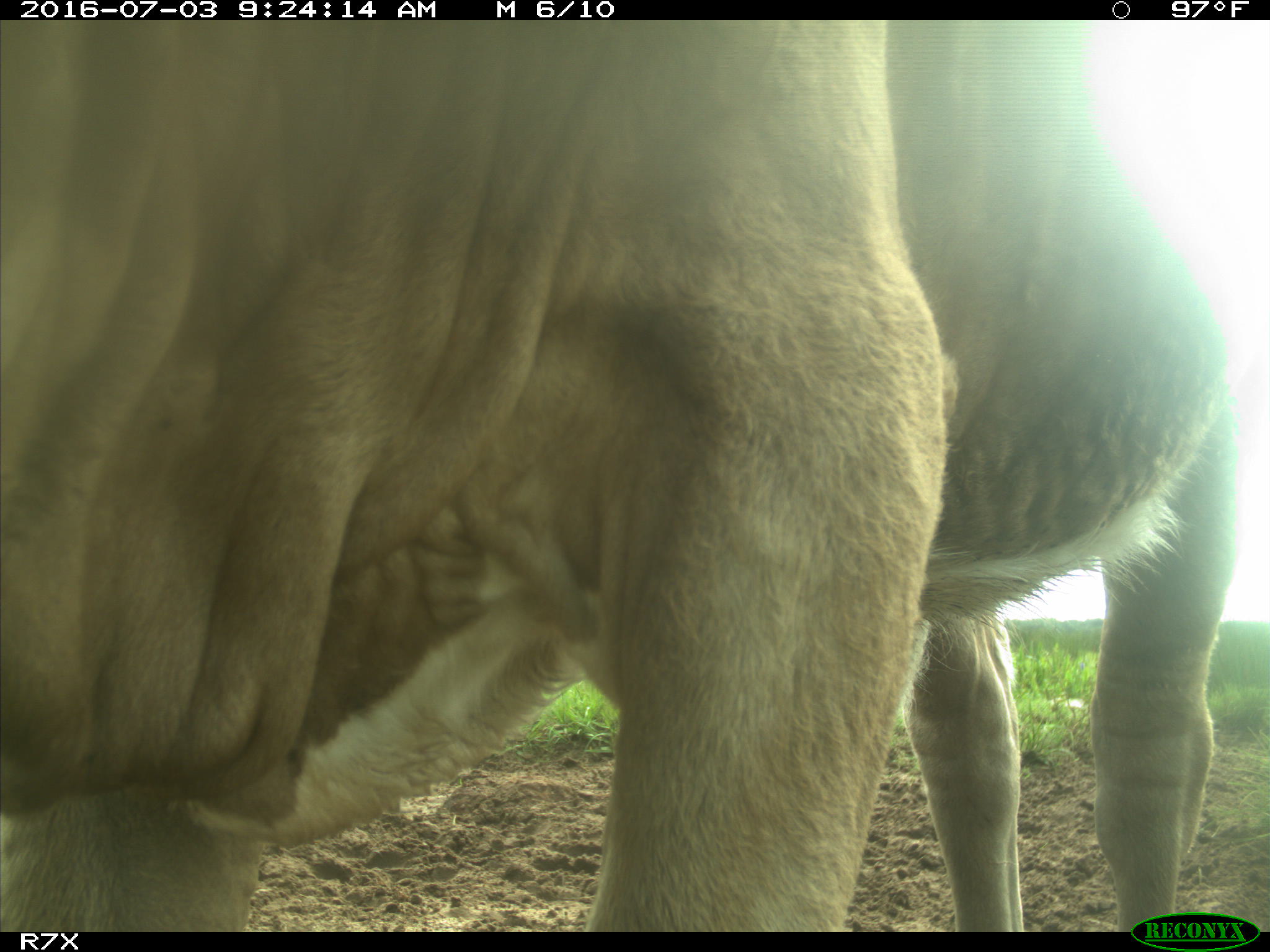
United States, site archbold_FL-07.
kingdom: Animalia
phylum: Chordata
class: Mammalia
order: Artiodactyla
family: Bovidae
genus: Bos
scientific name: Bos taurus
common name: domestic cow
Bos taurus (domestic cow).